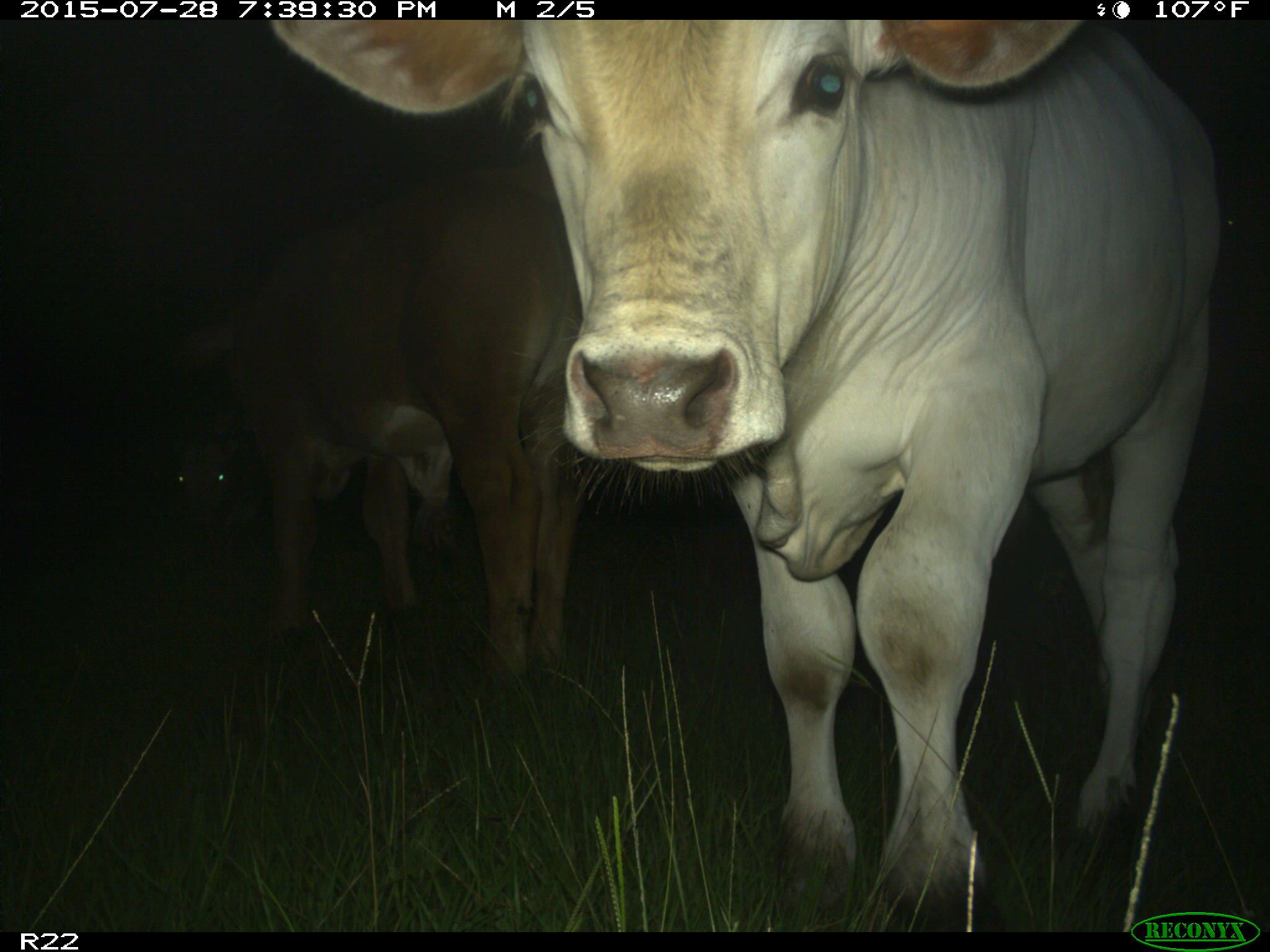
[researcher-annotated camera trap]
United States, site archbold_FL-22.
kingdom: Animalia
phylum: Chordata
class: Mammalia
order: Artiodactyla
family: Bovidae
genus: Bos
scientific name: Bos taurus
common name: domestic cow